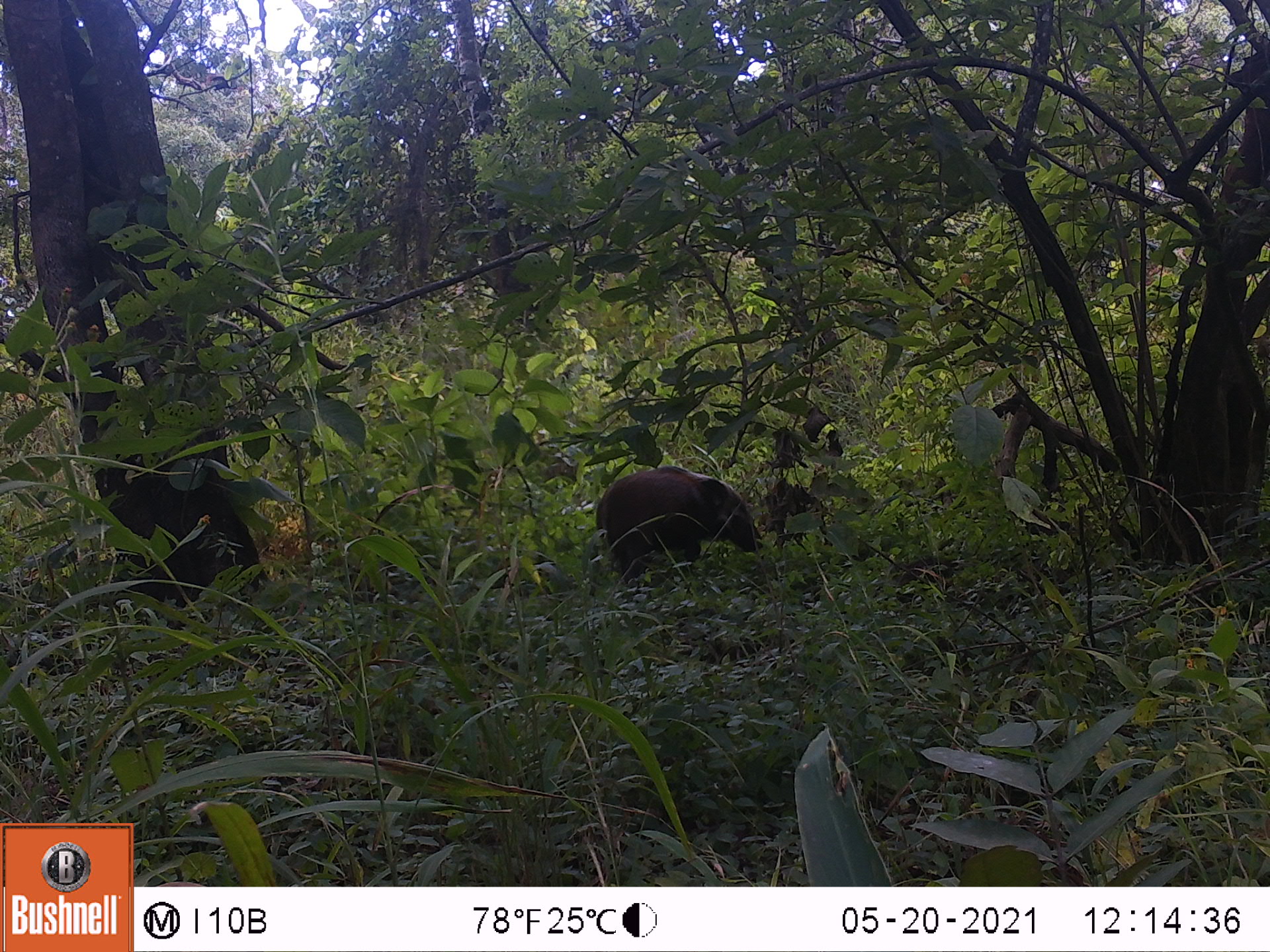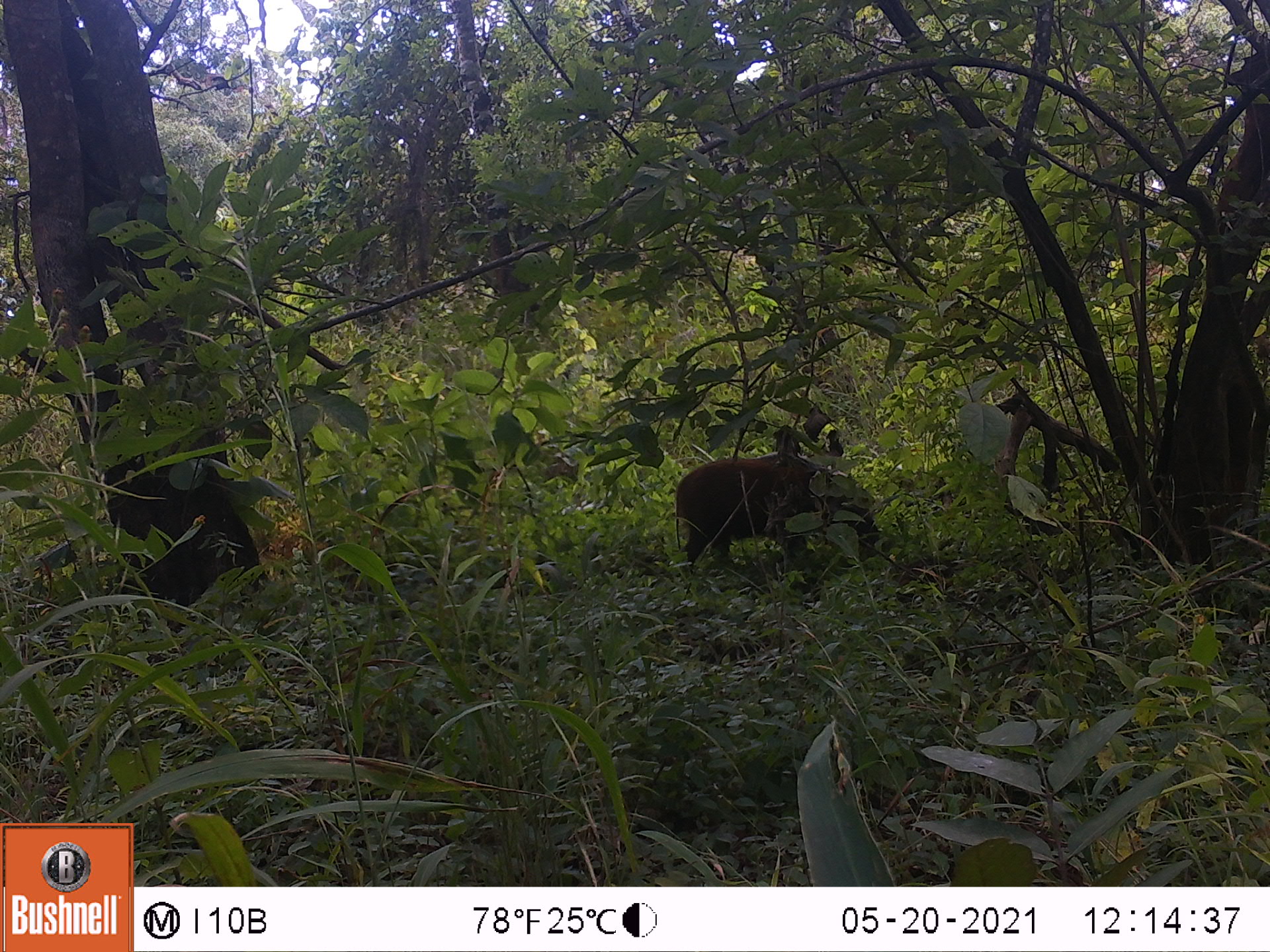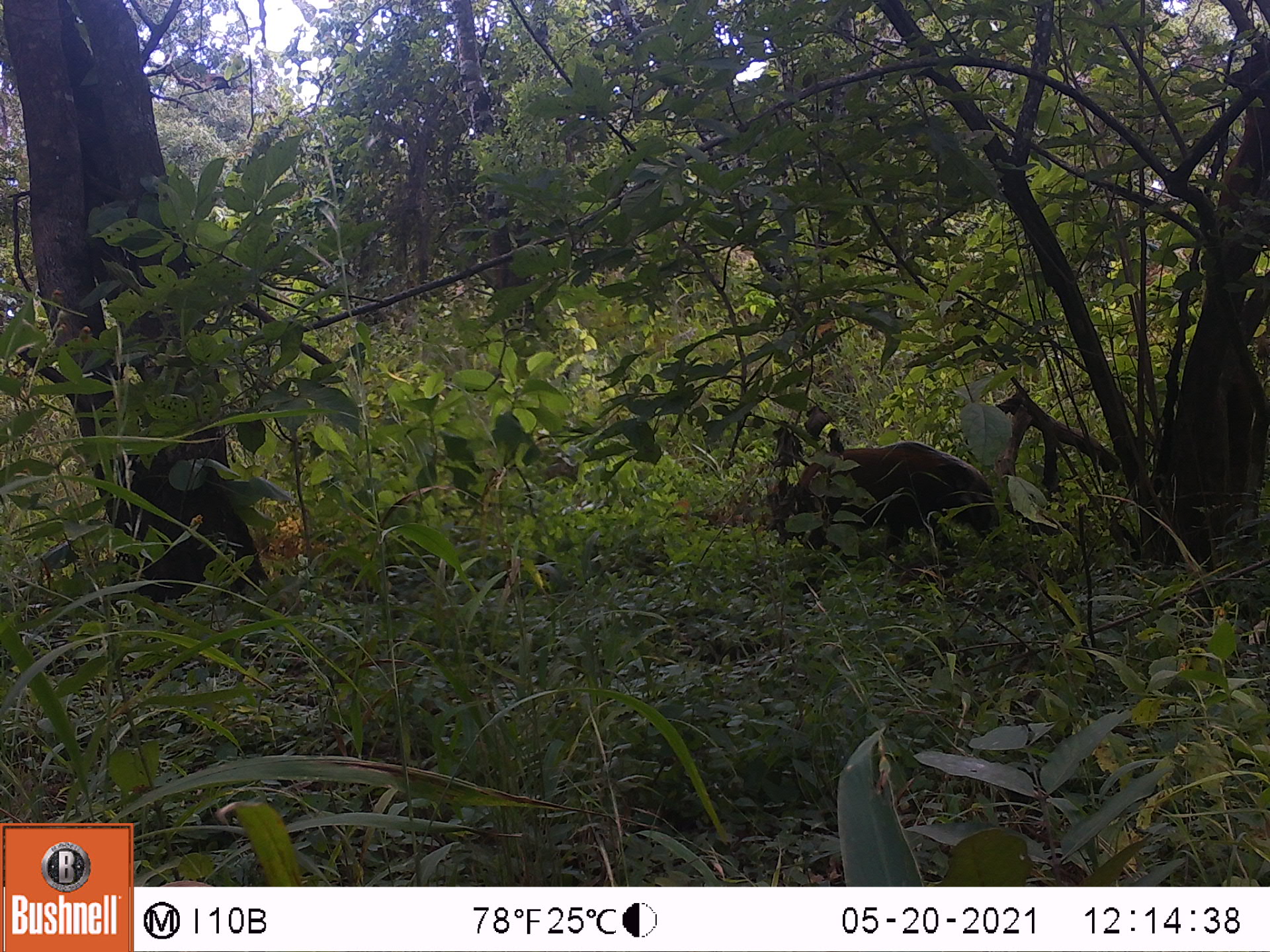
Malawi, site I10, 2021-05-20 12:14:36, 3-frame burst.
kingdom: Animalia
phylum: Chordata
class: Mammalia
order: Artiodactyla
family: Suidae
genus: Potamochoerus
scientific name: Potamochoerus larvatus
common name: bushpig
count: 1